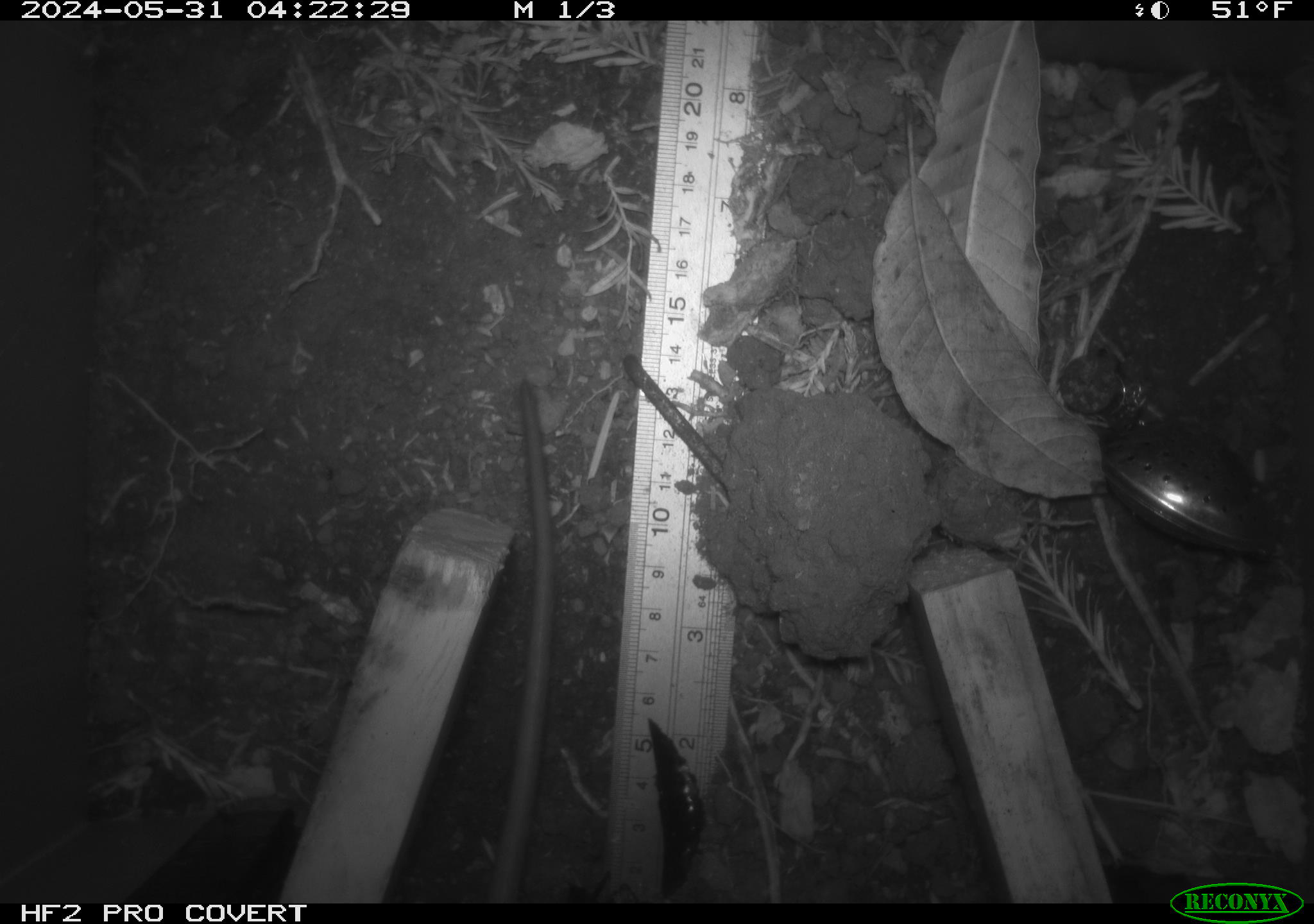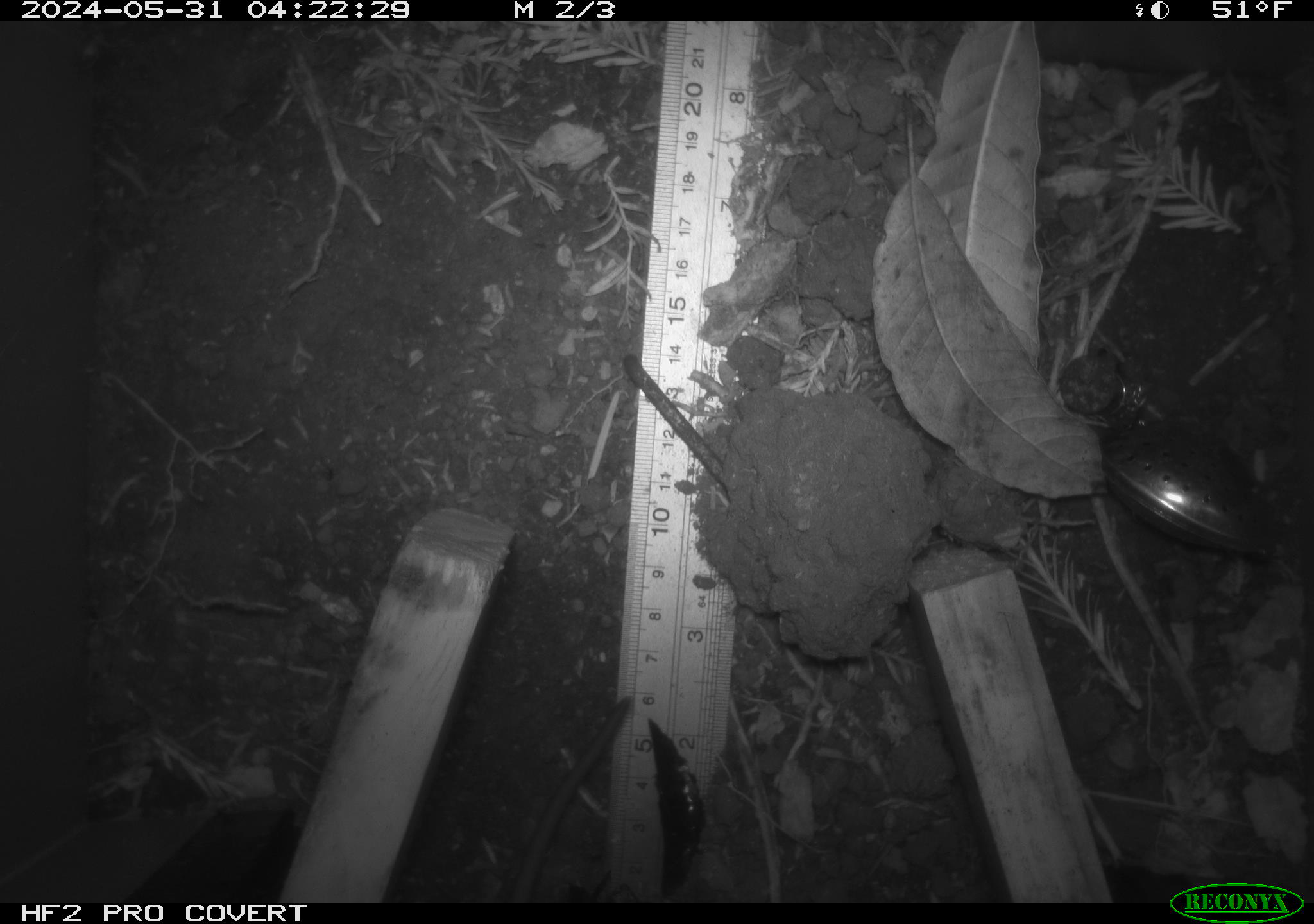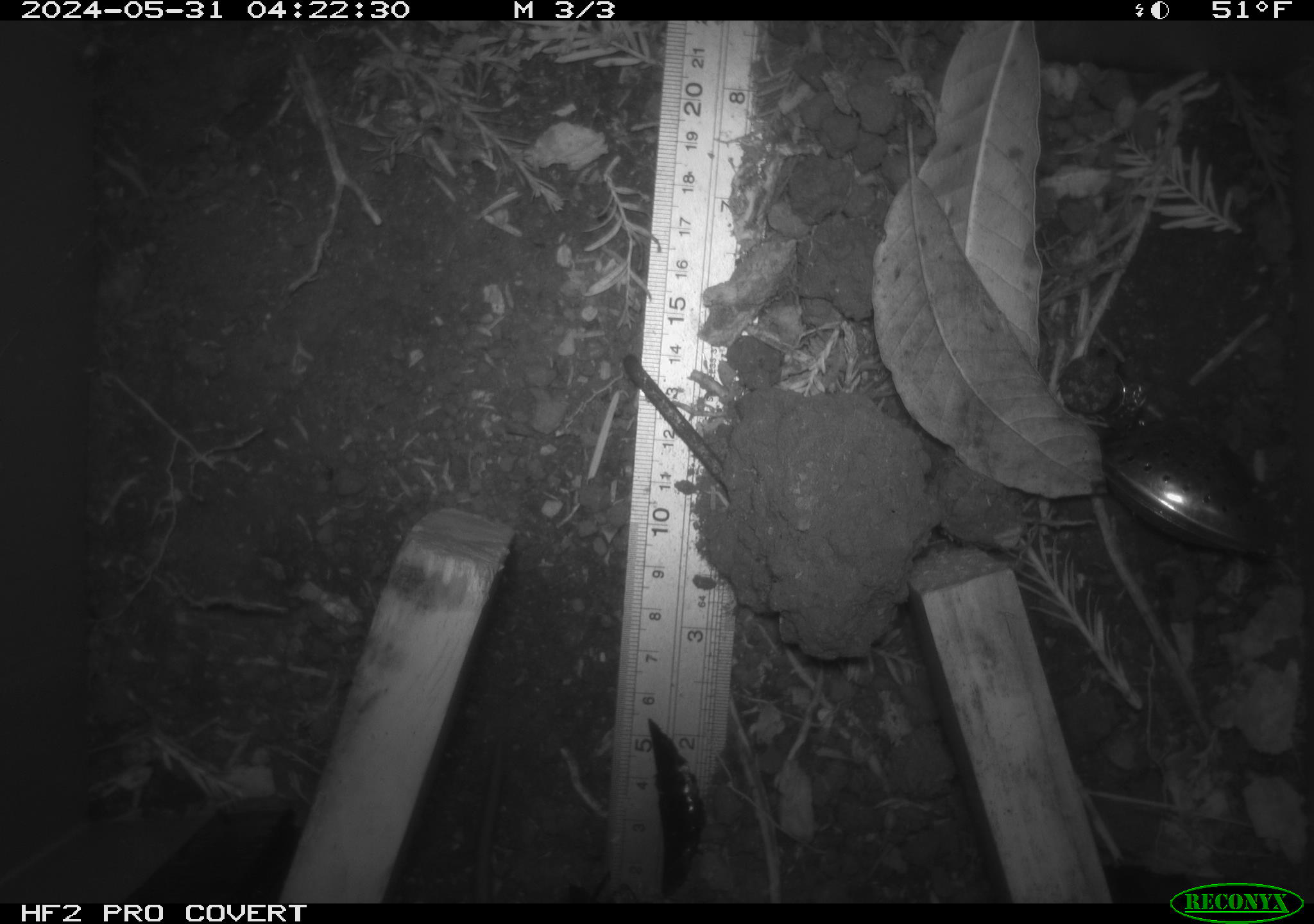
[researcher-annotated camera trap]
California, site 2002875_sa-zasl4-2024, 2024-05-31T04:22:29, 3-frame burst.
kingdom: Animalia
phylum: Chordata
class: Mammalia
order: Rodentia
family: Cricetidae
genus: Neotoma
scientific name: Neotoma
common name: pack rat or woodrat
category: neotoma species